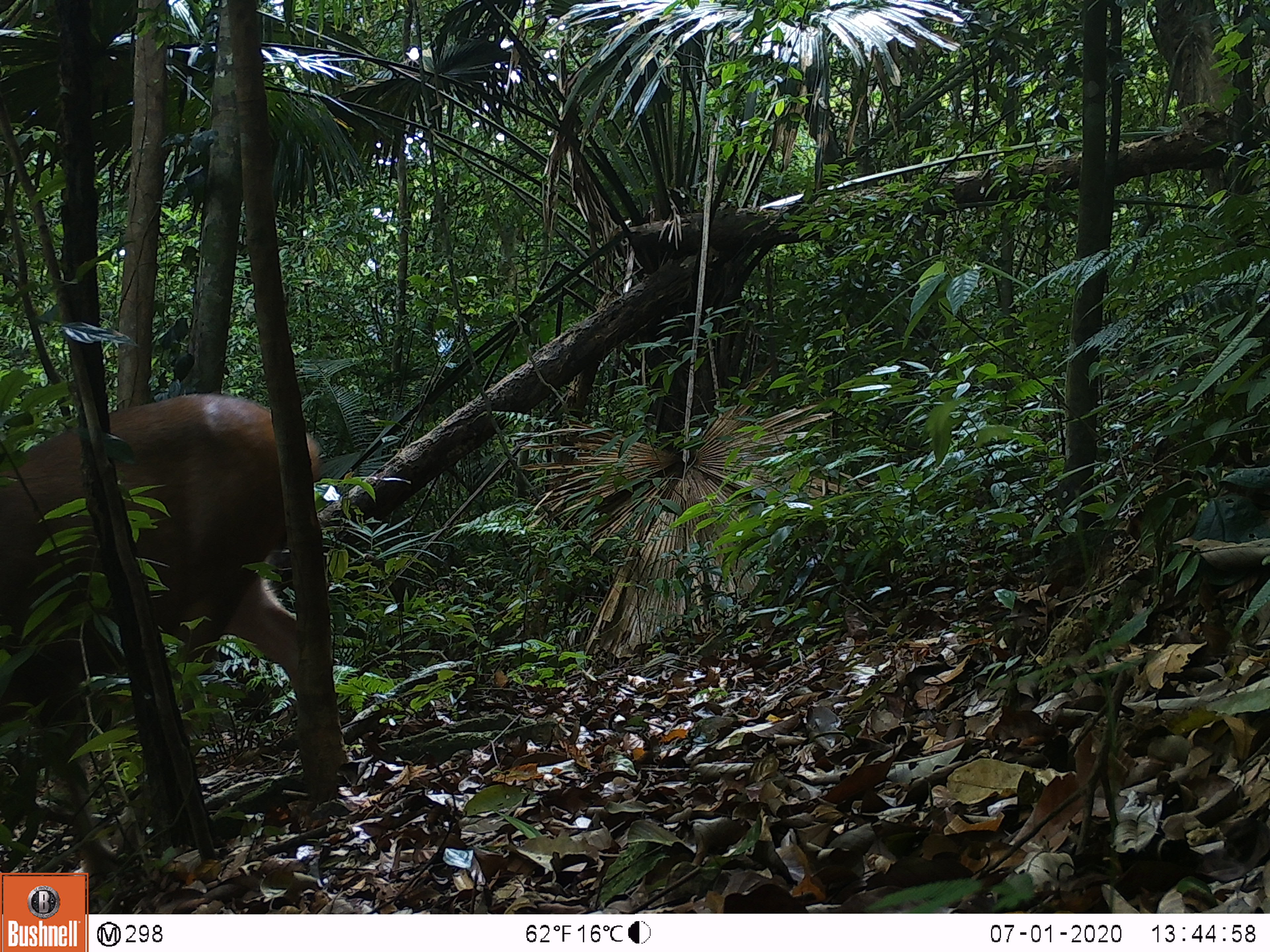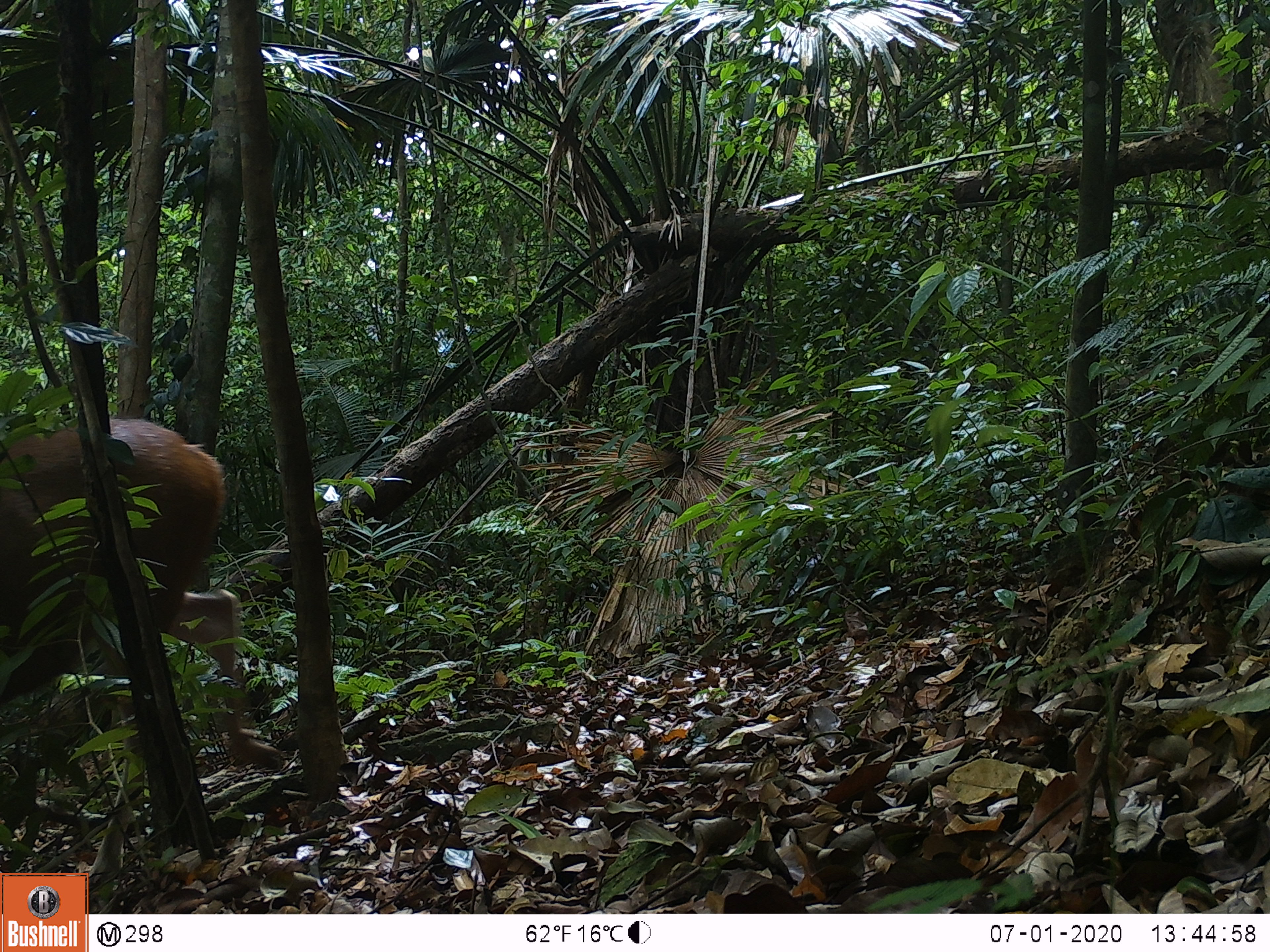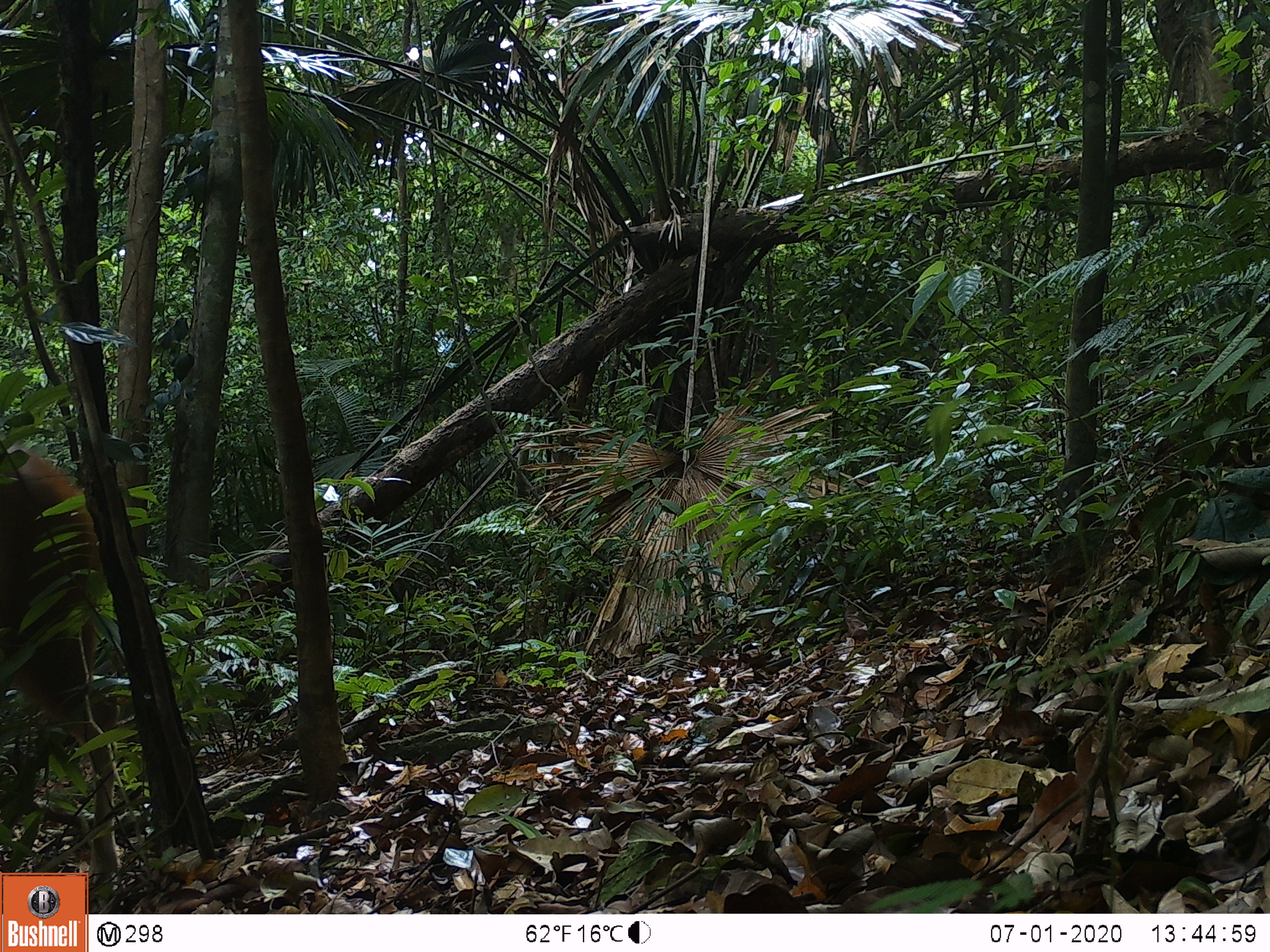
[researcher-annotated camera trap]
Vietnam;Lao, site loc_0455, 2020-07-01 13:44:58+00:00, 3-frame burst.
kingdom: Animalia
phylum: Chordata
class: Mammalia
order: Artiodactyla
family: Cervidae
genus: Rusa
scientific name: Rusa unicolor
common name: sambar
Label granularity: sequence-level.